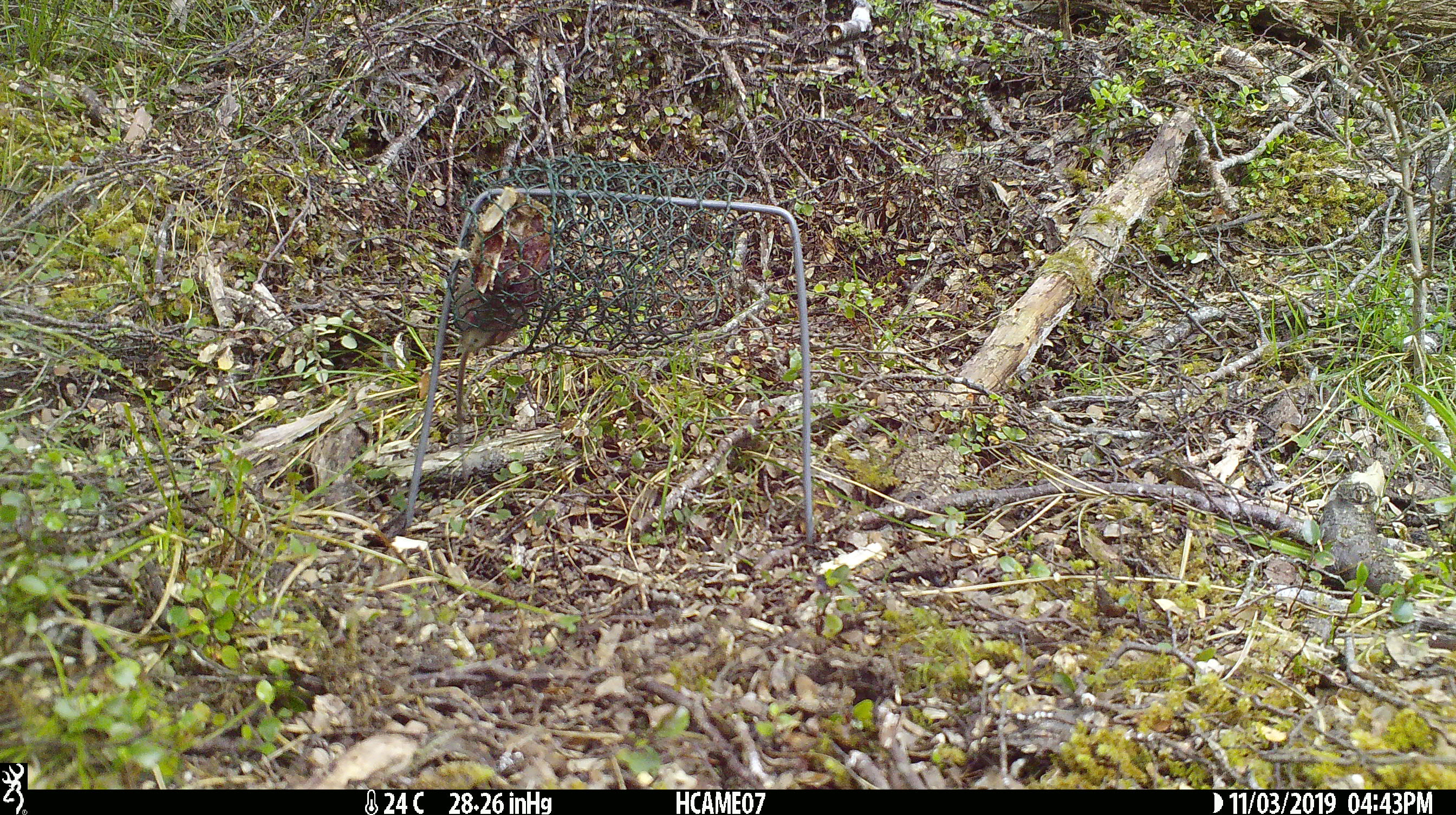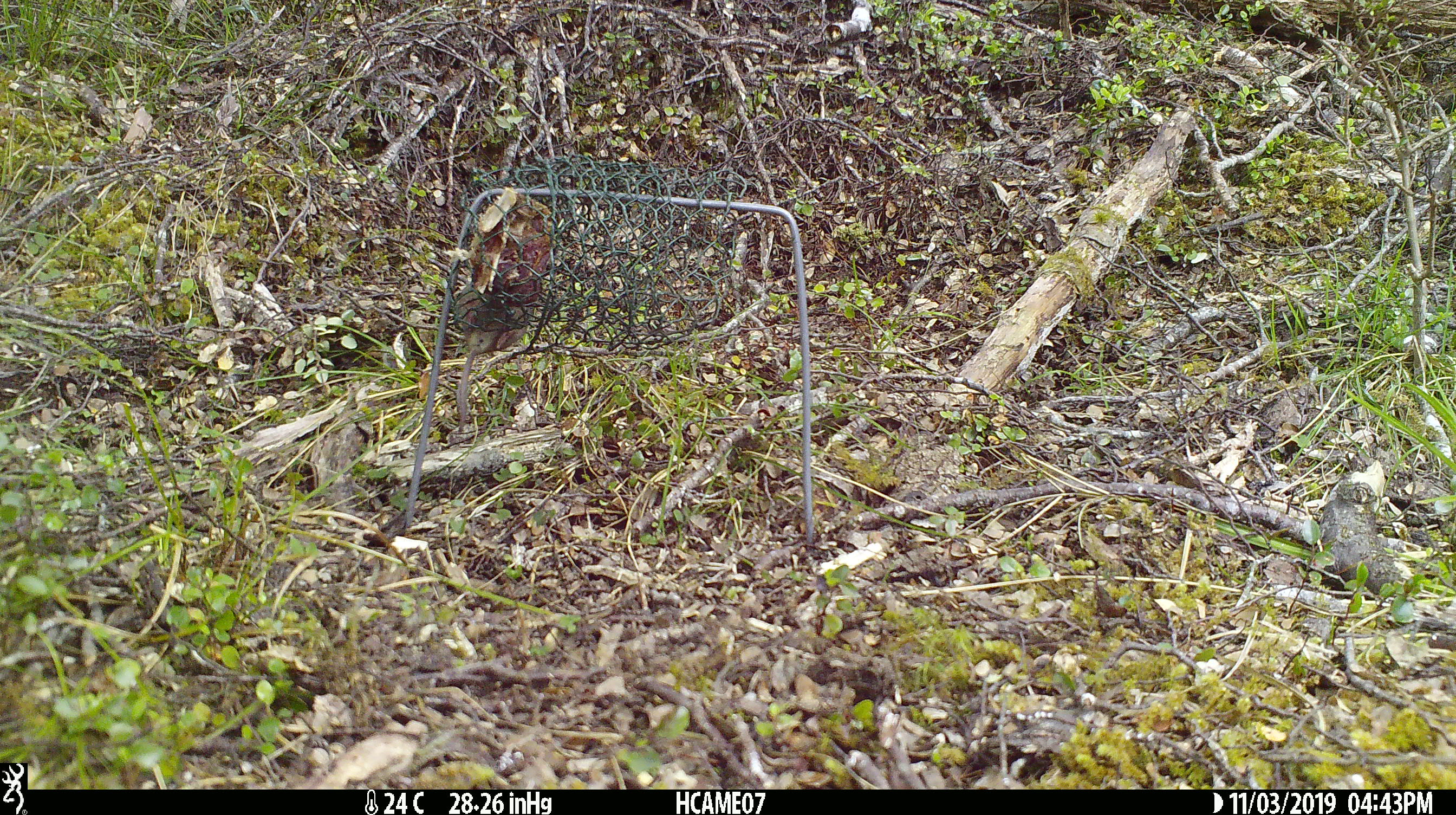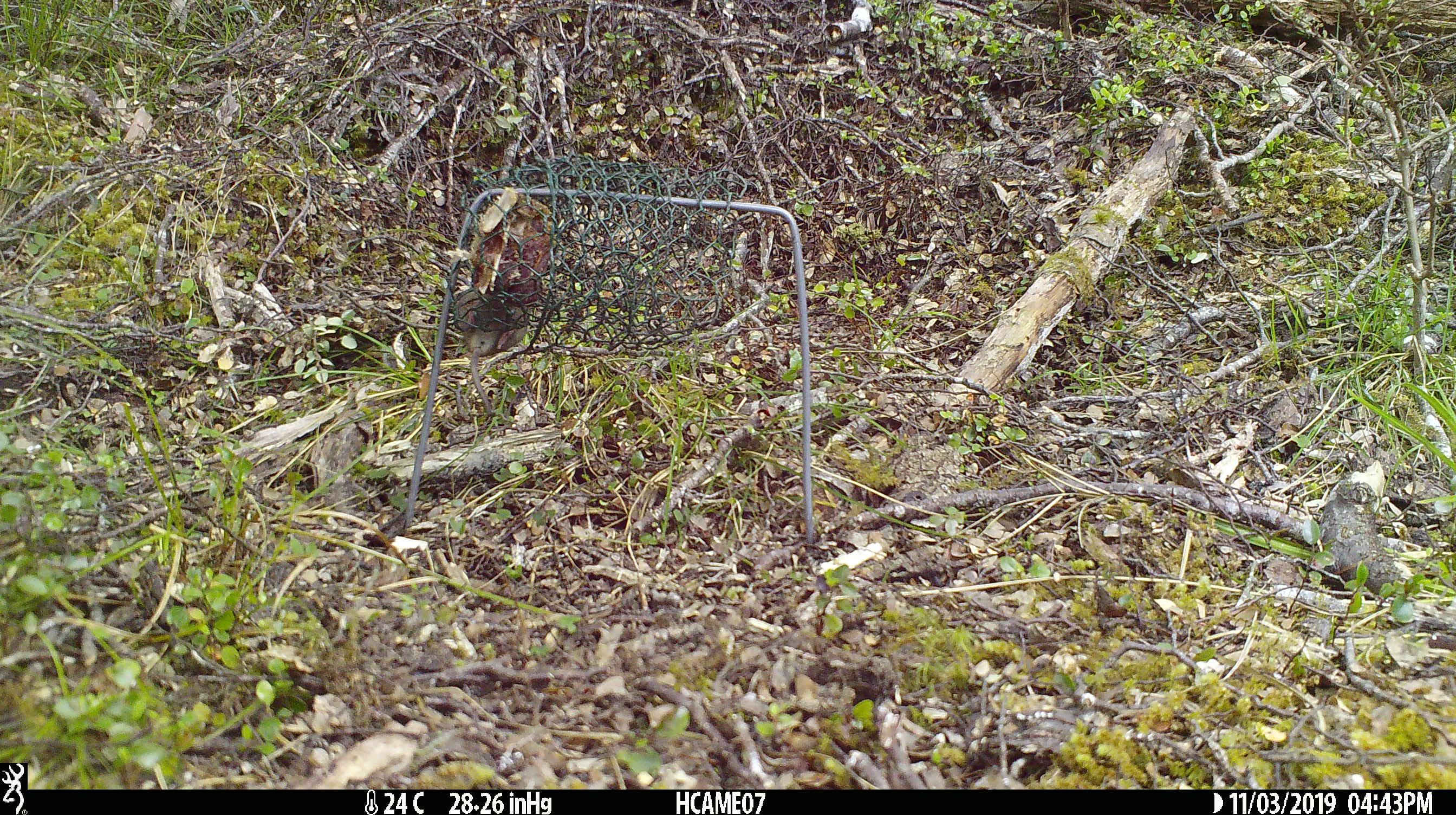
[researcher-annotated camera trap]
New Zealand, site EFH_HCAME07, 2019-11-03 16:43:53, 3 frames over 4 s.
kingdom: Animalia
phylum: Chordata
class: Mammalia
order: Rodentia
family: Muridae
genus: Mus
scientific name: Mus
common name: mouse